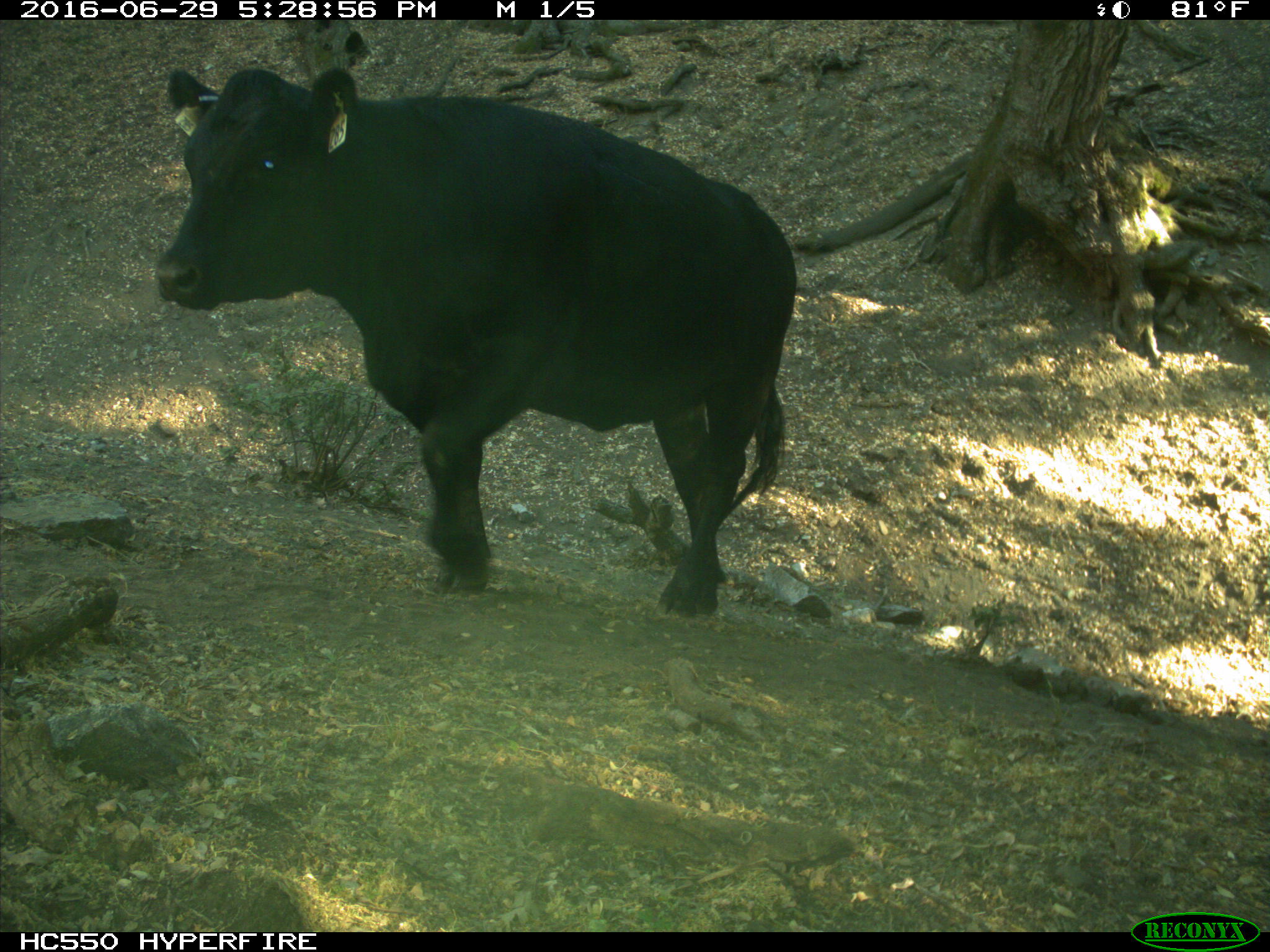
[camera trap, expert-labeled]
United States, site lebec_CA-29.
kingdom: Animalia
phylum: Chordata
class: Mammalia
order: Artiodactyla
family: Bovidae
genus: Bos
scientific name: Bos taurus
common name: domestic cow